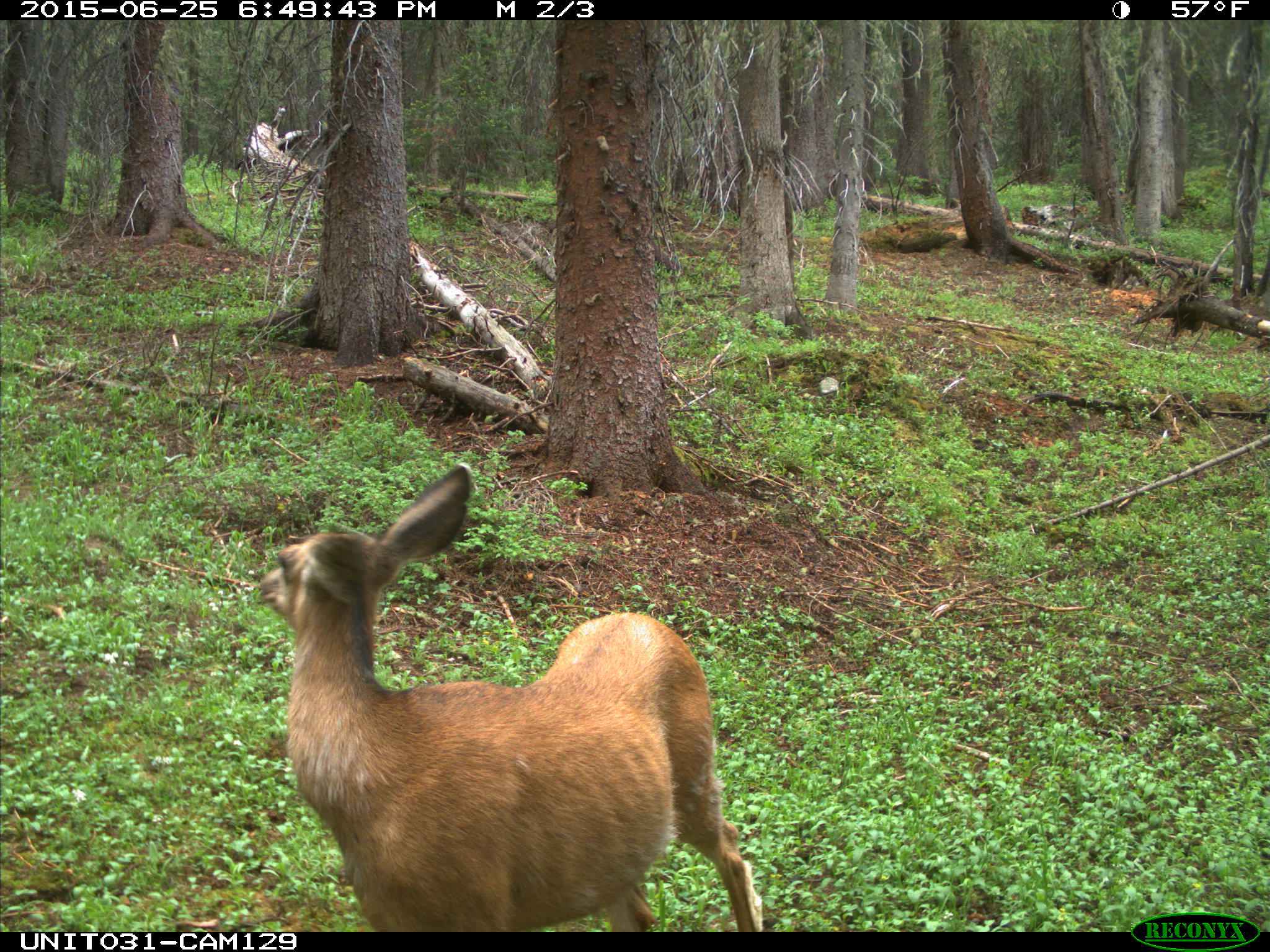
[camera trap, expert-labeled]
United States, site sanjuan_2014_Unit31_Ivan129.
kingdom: Animalia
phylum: Chordata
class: Mammalia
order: Artiodactyla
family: Cervidae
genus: Odocoileus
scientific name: Odocoileus hemionus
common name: mule deer